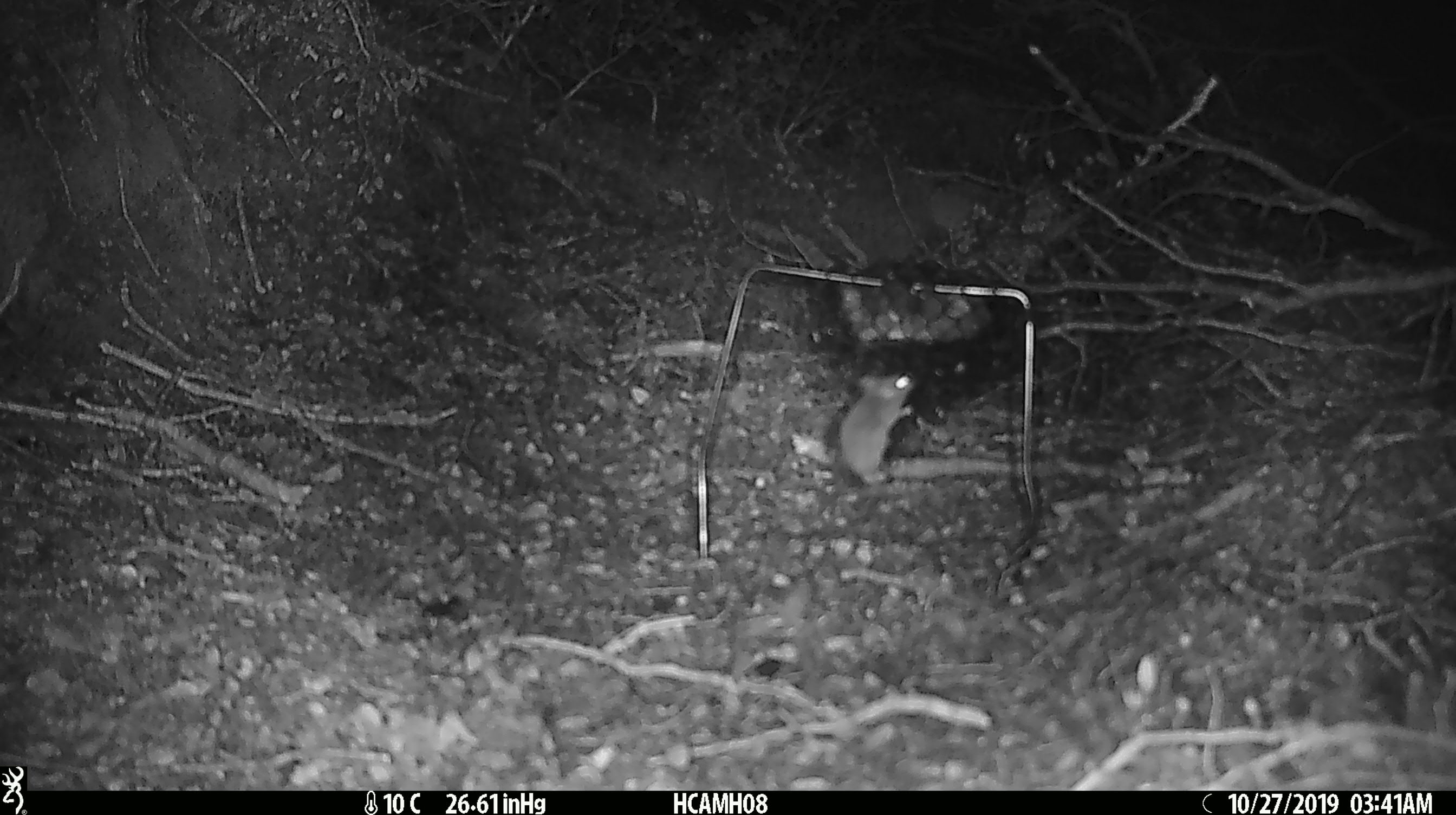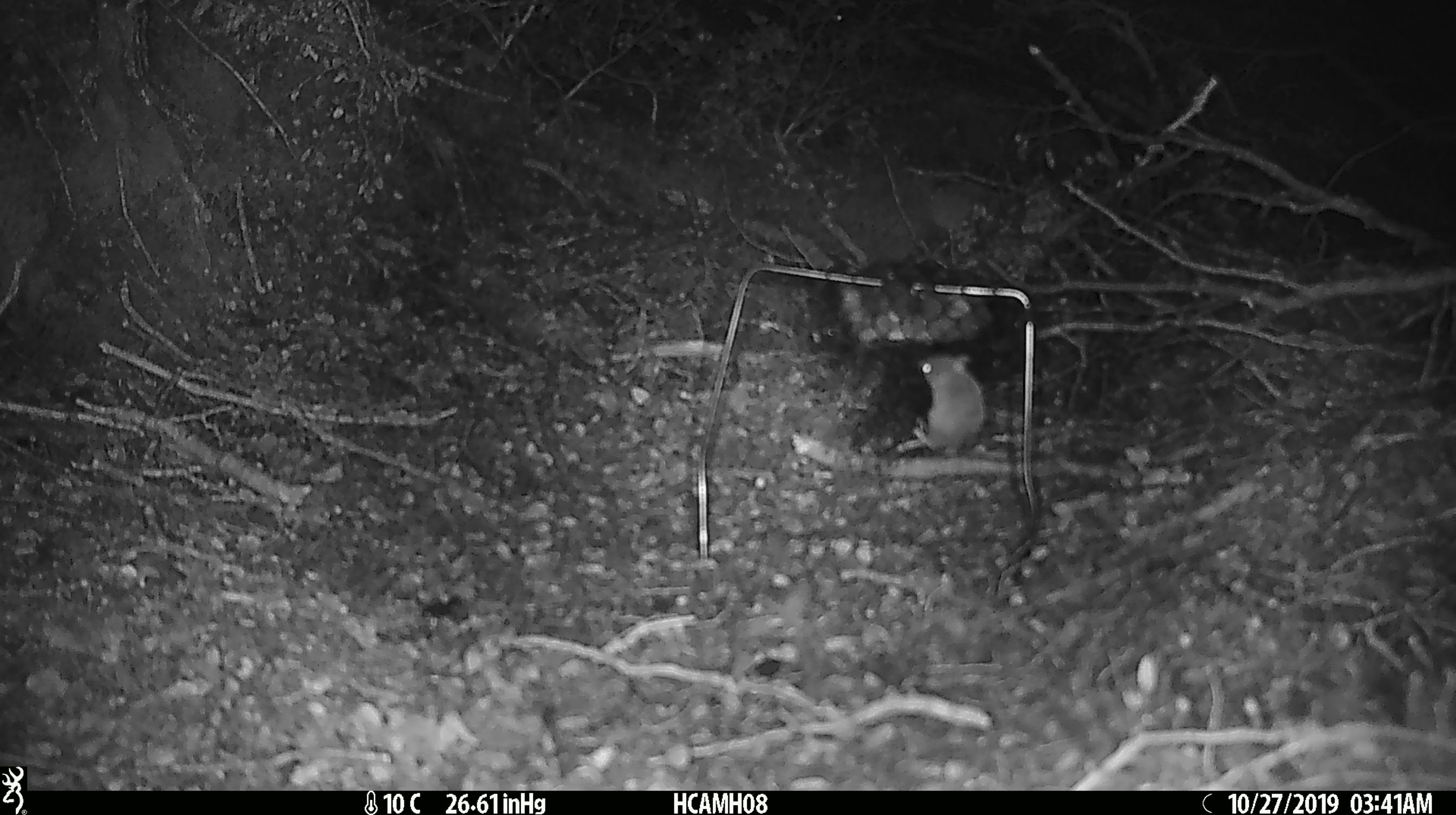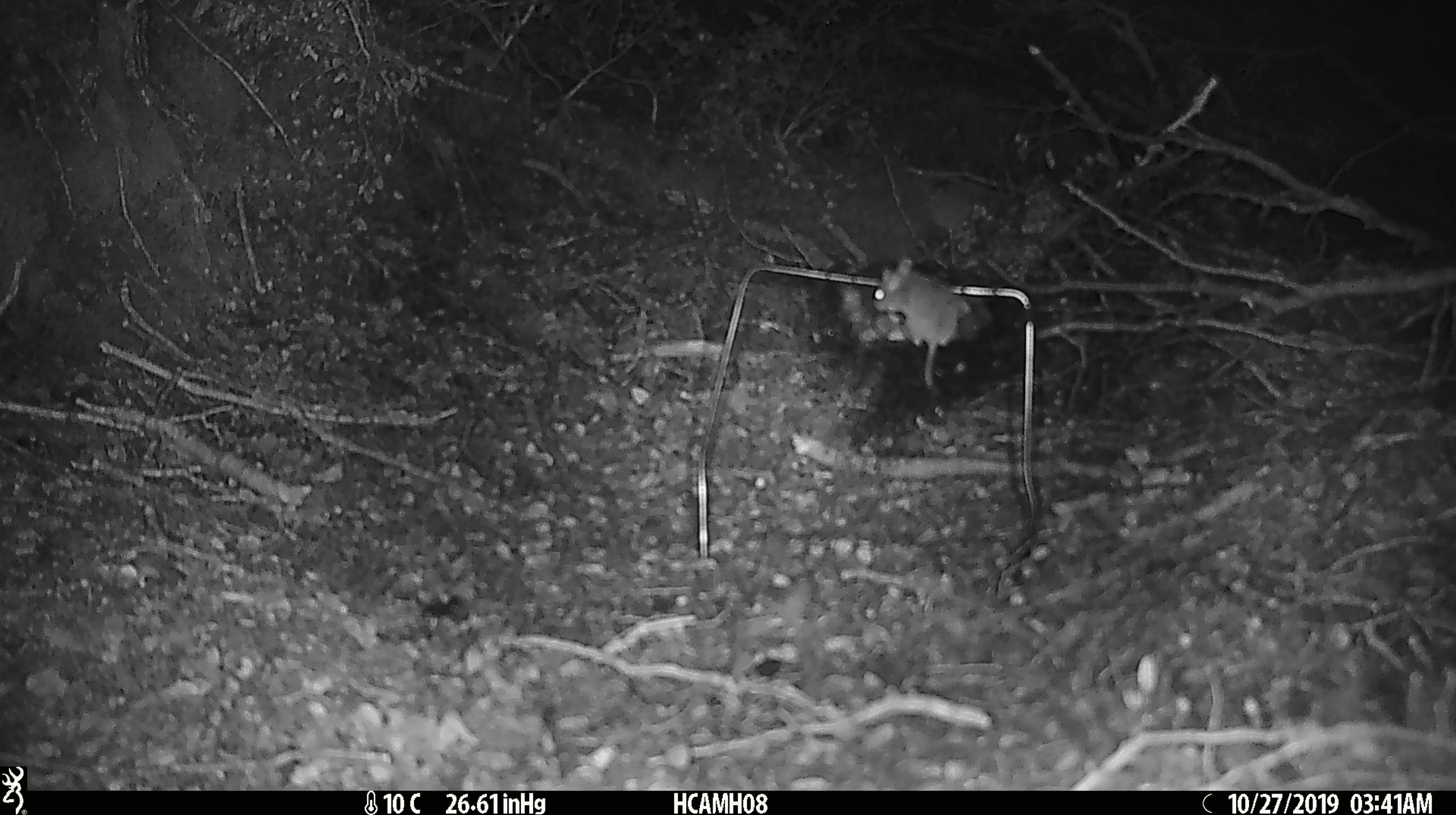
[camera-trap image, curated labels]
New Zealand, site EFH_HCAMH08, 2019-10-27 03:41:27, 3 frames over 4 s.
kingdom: Animalia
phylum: Chordata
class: Mammalia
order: Rodentia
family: Muridae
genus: Mus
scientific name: Mus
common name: mouse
Mouse (Mus).